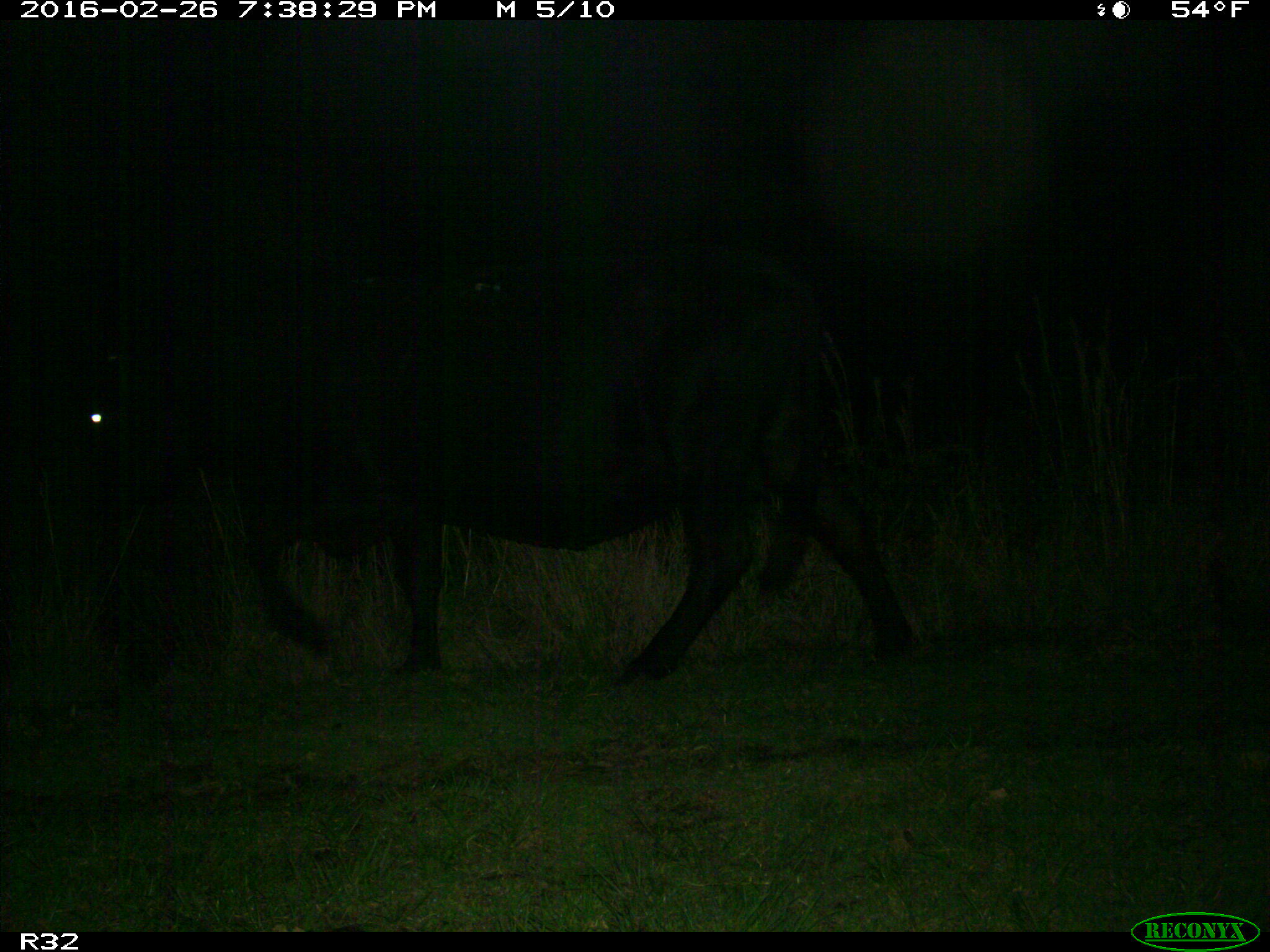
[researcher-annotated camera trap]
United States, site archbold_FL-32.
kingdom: Animalia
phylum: Chordata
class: Mammalia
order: Artiodactyla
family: Bovidae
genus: Bos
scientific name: Bos taurus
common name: domestic cow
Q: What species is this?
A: Bos taurus (domestic cow).